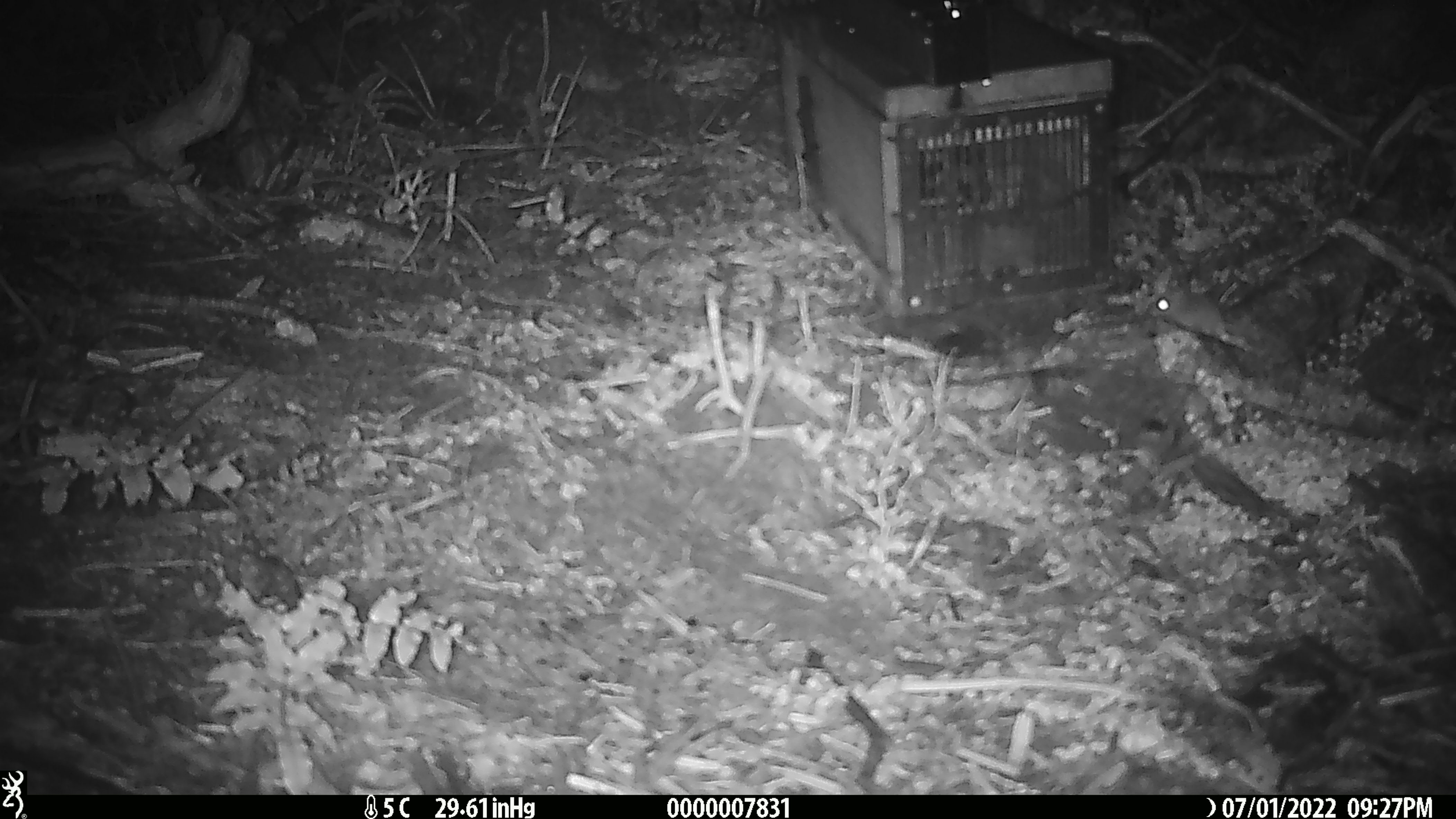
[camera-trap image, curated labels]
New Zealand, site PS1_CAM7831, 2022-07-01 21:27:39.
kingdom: Animalia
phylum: Chordata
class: Mammalia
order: Rodentia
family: Muridae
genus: Mus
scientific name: Mus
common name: mouse